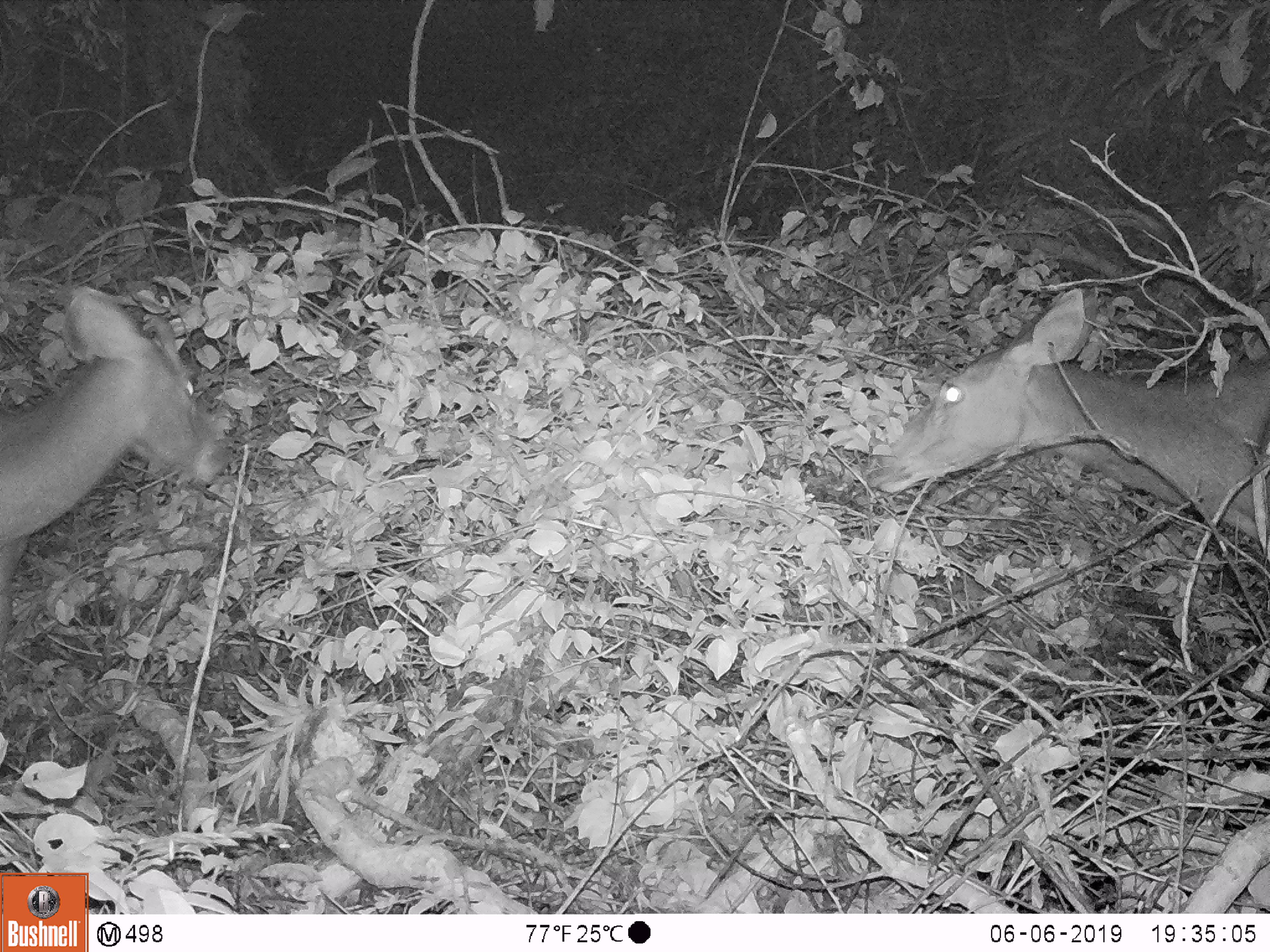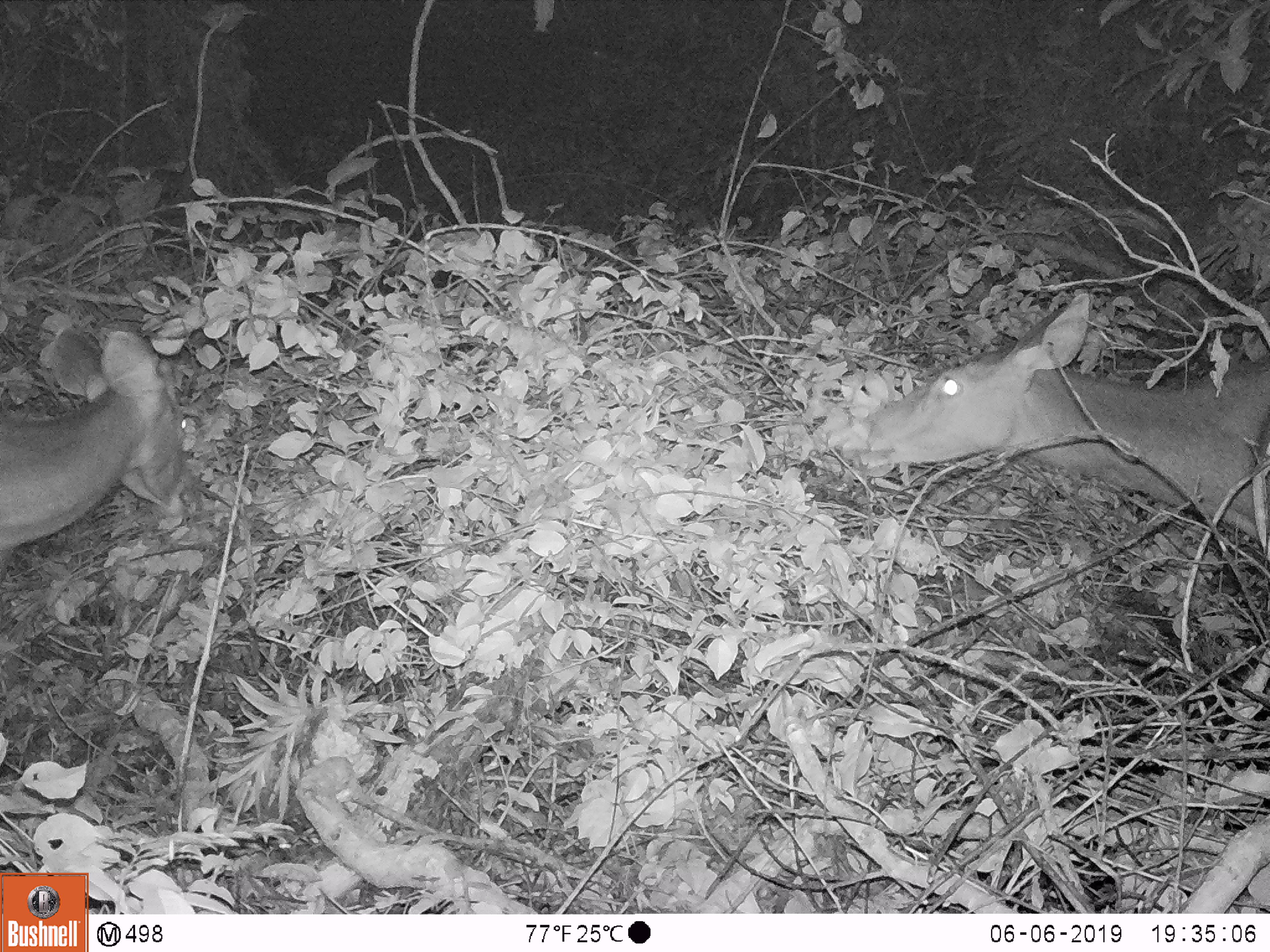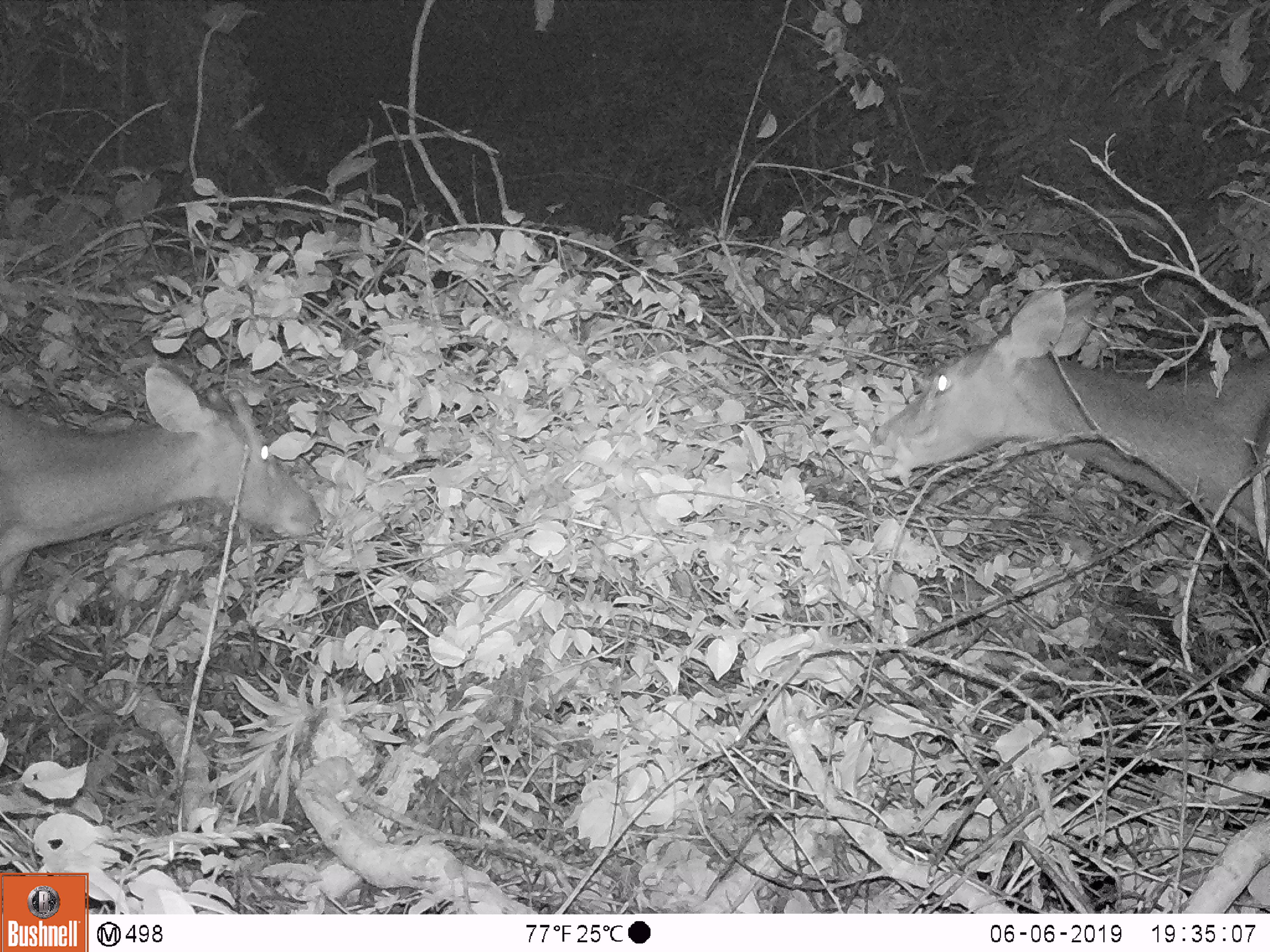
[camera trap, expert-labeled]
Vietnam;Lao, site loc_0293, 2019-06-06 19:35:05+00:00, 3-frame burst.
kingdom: Animalia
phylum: Chordata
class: Mammalia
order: Artiodactyla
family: Cervidae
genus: Rusa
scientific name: Rusa unicolor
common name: sambar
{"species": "sambar (Rusa unicolor)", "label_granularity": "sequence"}